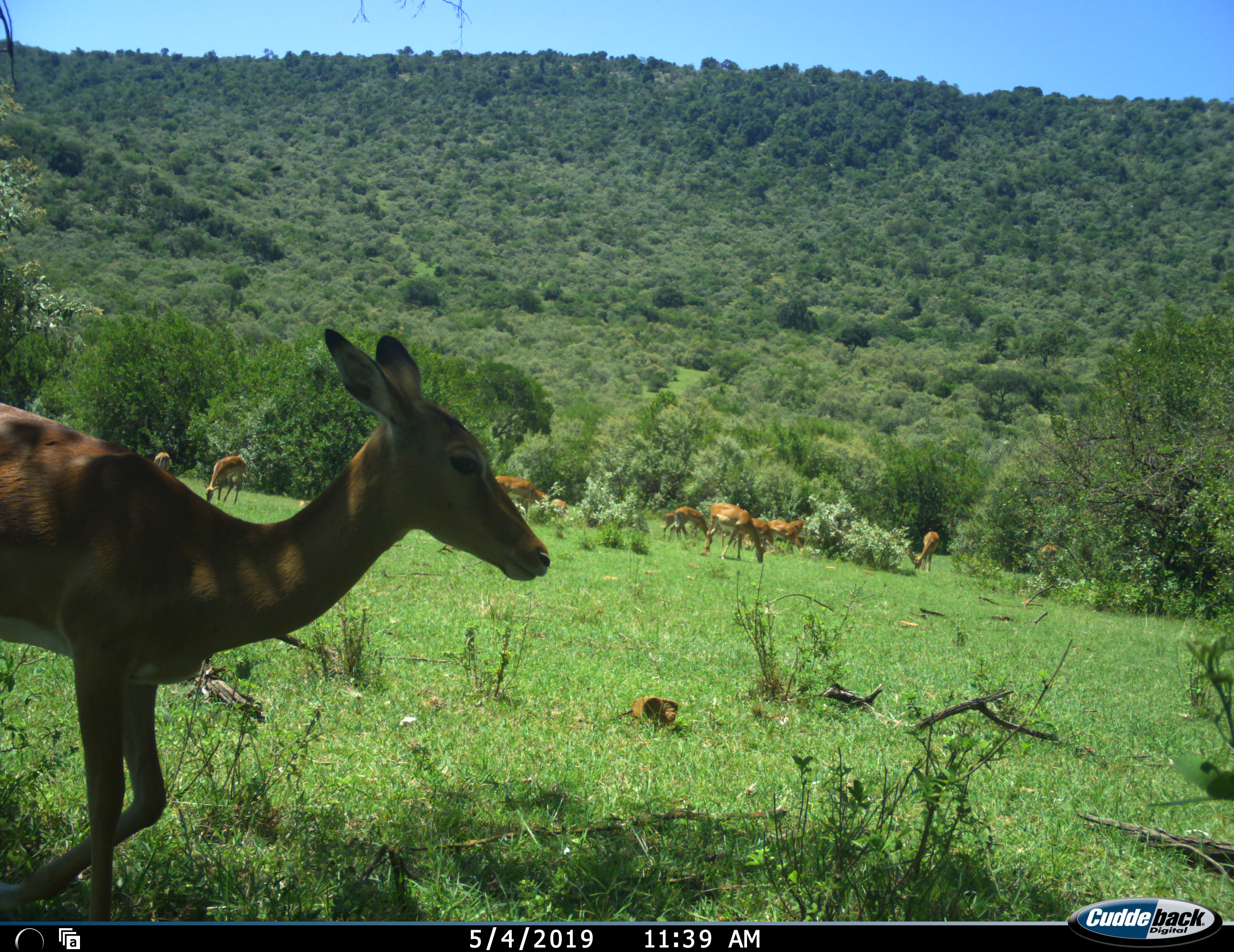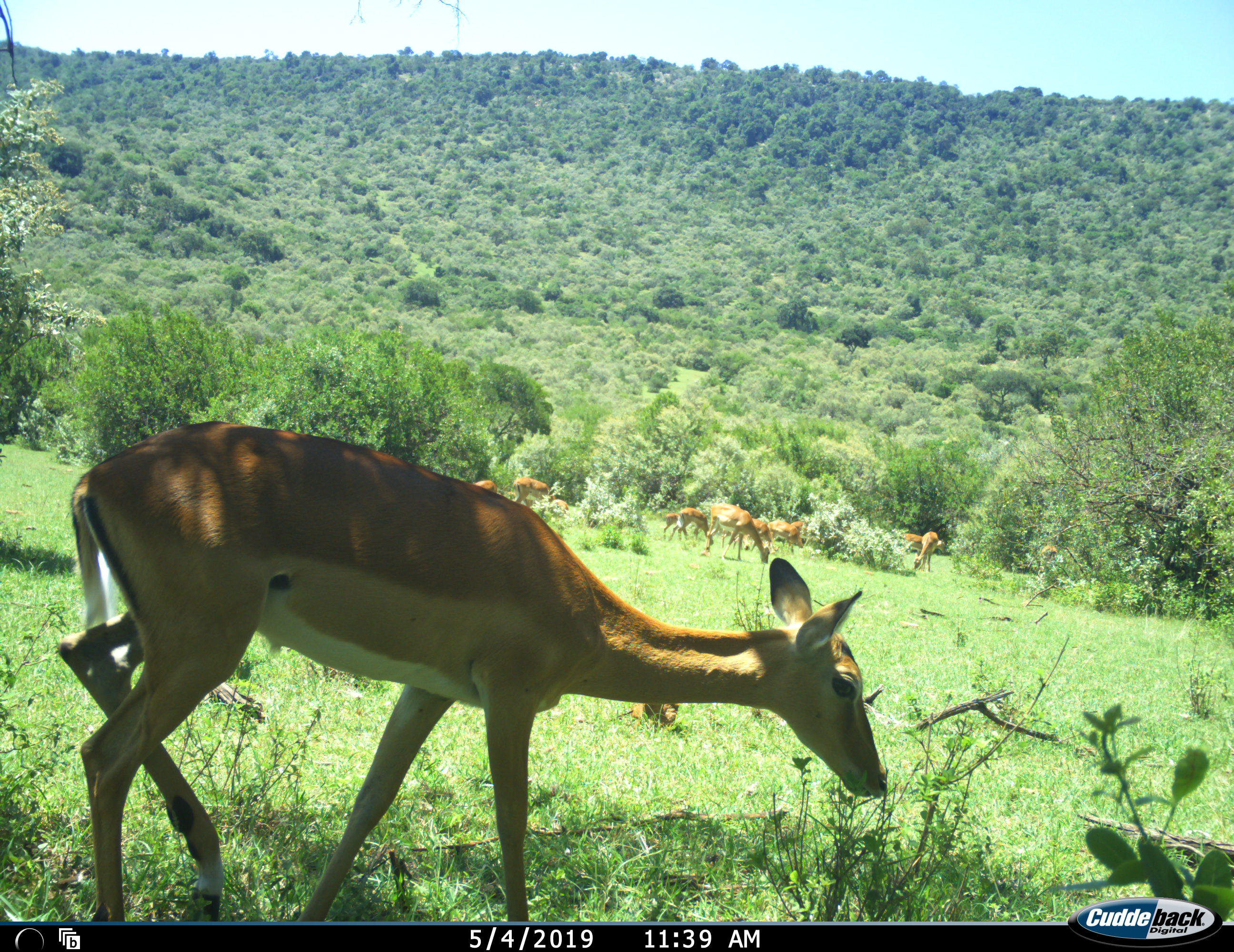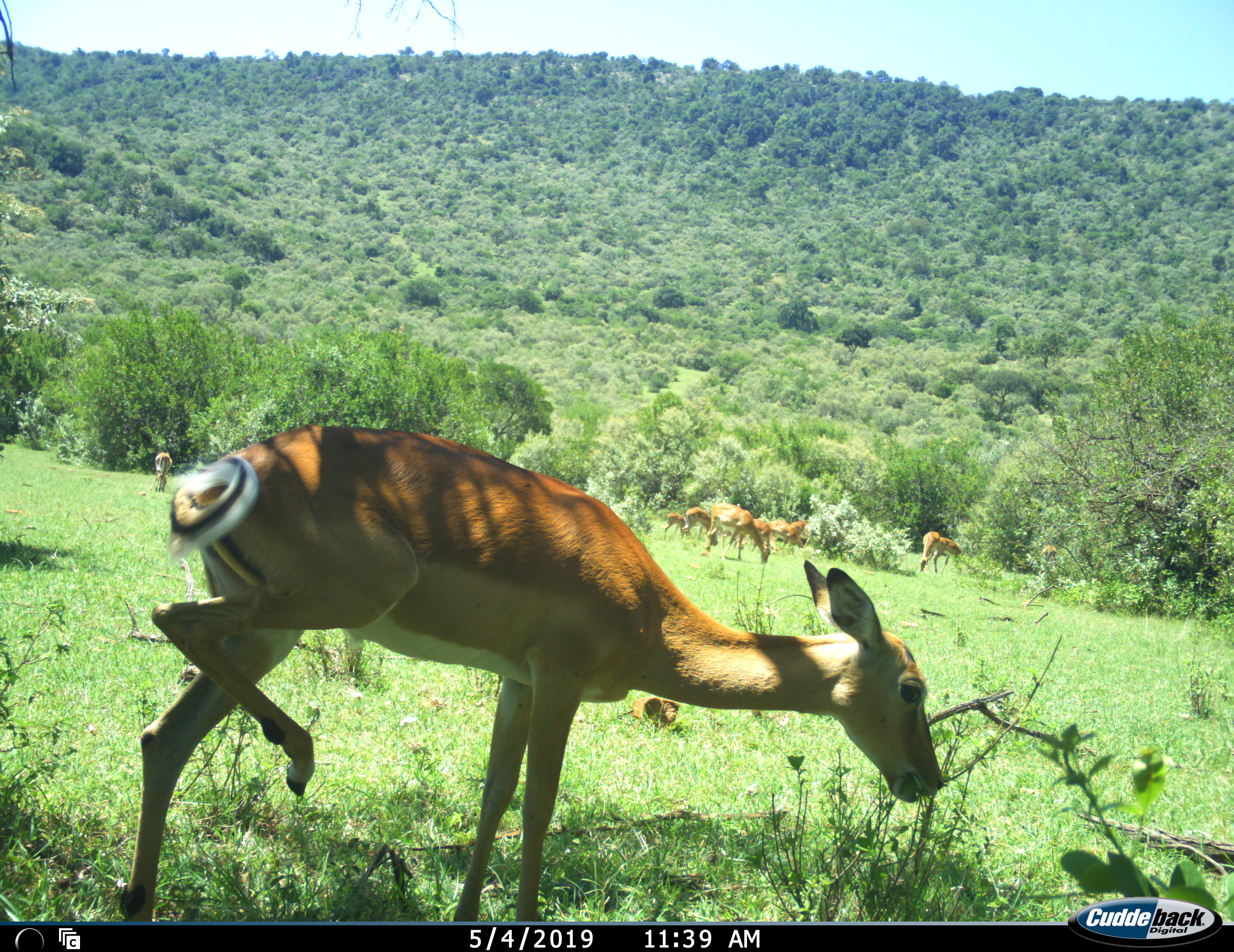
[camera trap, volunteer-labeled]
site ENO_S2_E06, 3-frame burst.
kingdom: Animalia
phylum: Chordata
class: Mammalia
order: Artiodactyla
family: Bovidae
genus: Aepyceros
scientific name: Aepyceros melampus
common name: impala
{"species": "impala (Aepyceros melampus)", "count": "11-50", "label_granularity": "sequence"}